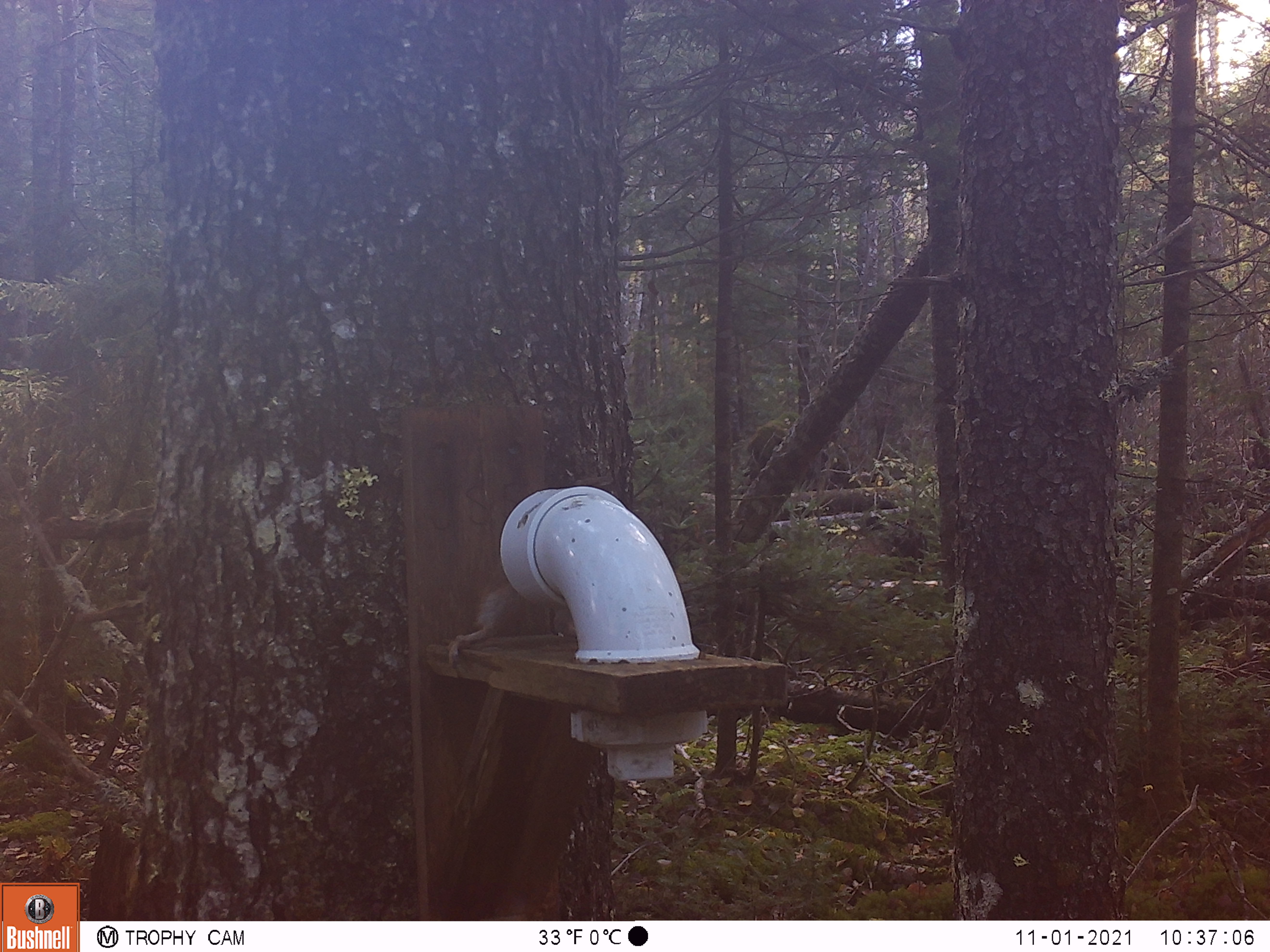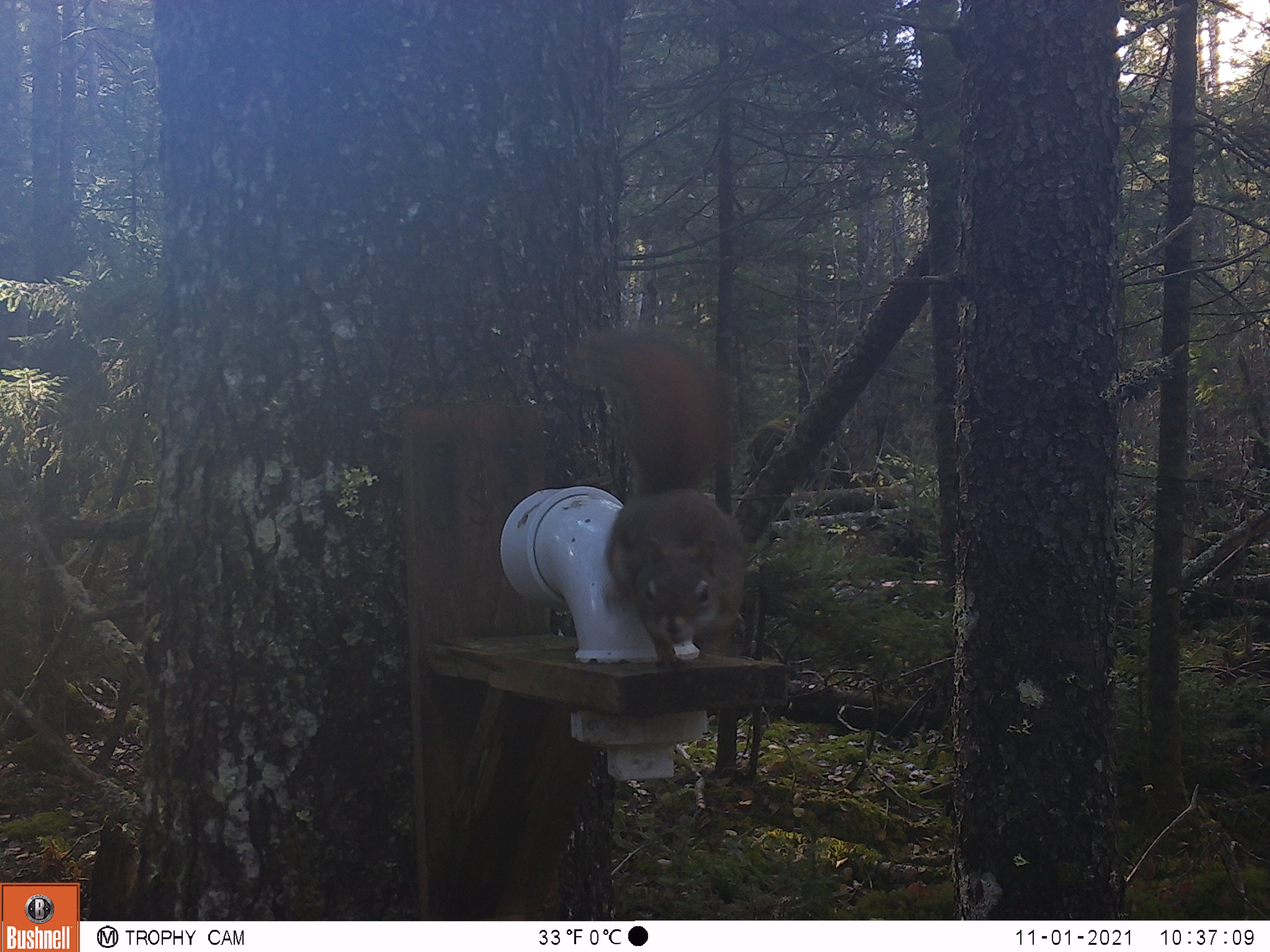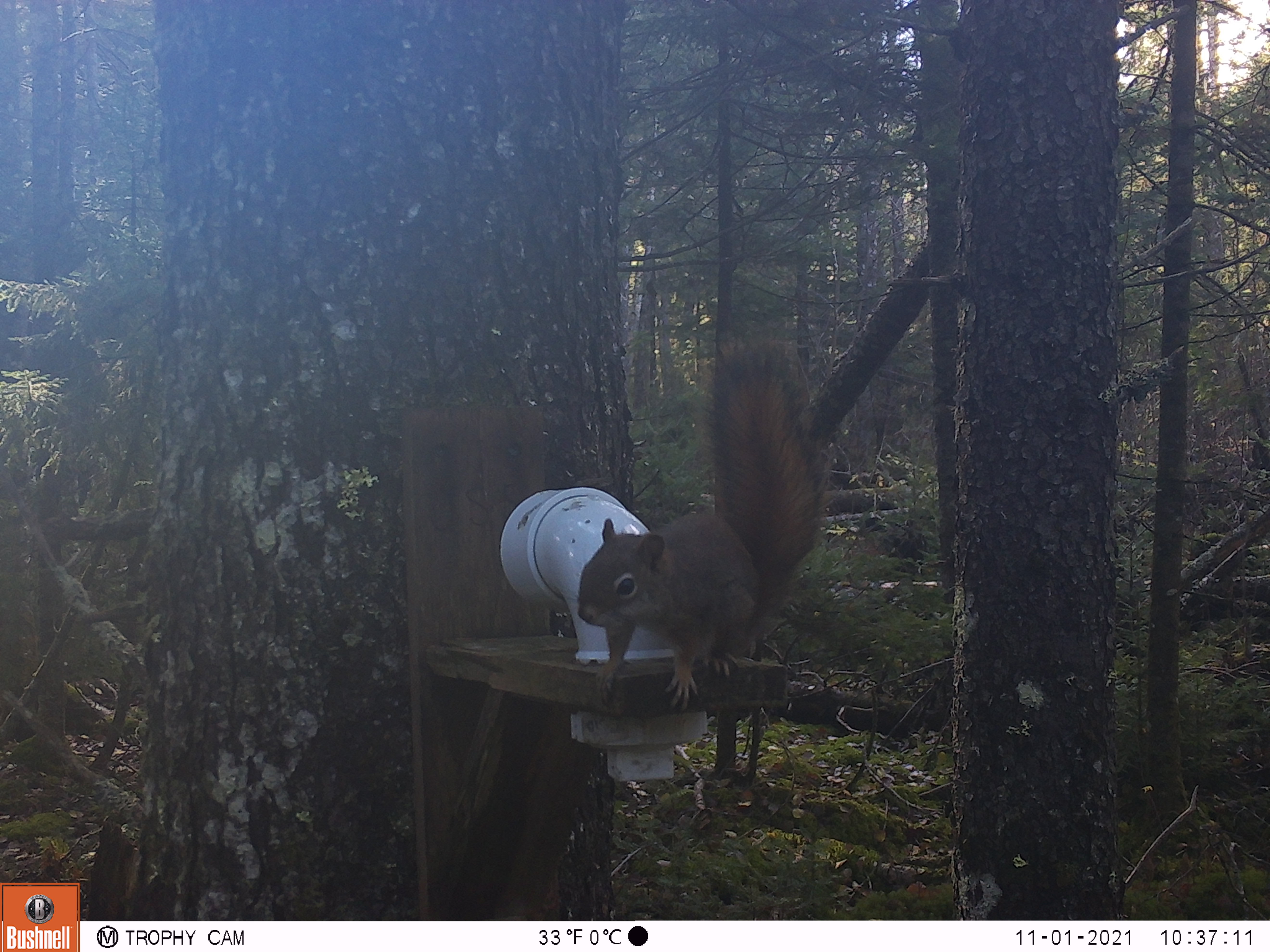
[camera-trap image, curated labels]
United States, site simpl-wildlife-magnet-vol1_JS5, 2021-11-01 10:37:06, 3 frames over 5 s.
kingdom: Animalia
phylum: Chordata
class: Mammalia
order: Rodentia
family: Sciuridae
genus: Tamiasciurus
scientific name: Tamiasciurus hudsonicus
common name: red squirrel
Red squirrel (Tamiasciurus hudsonicus).